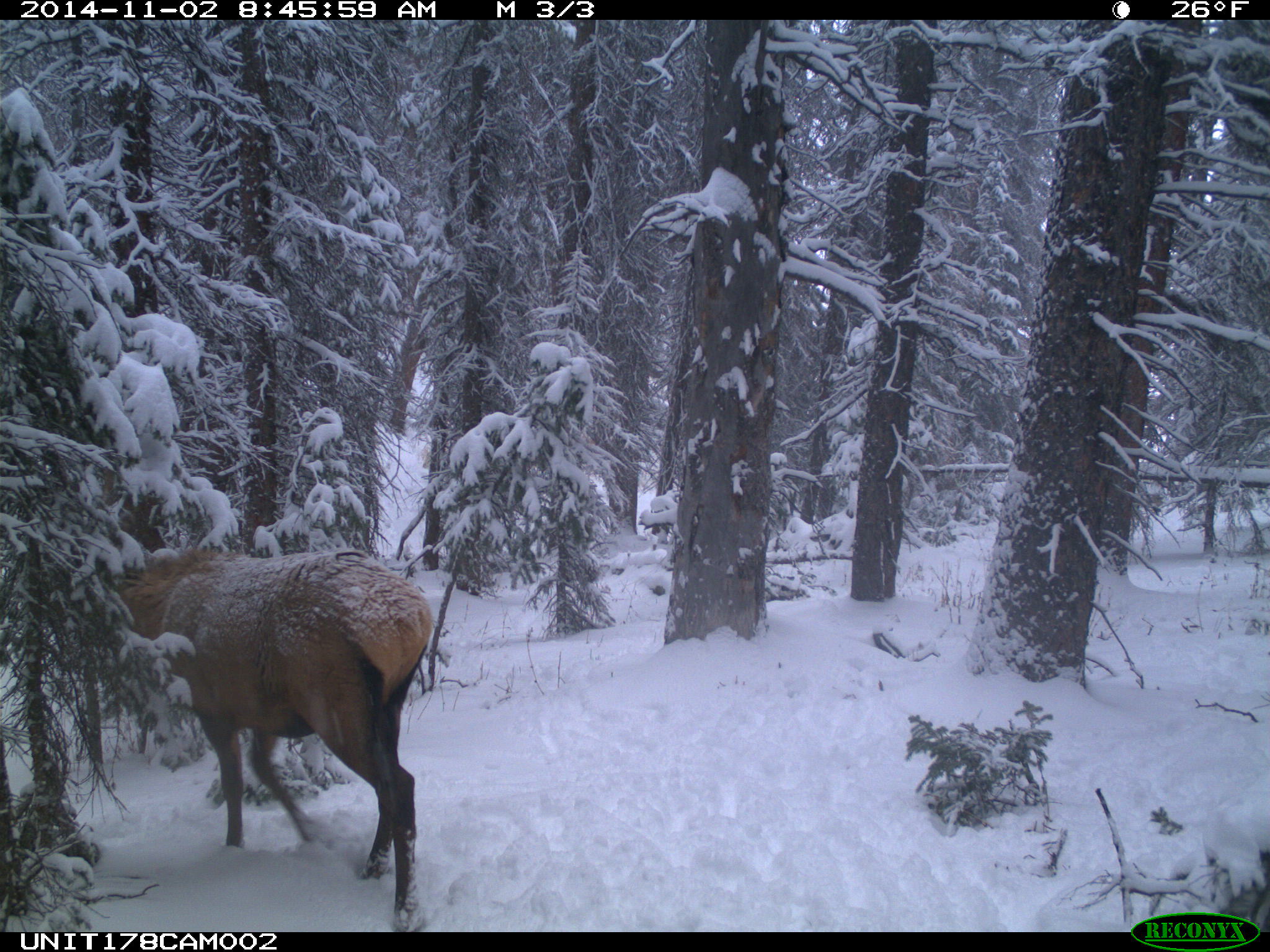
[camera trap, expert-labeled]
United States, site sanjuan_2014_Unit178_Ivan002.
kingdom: Animalia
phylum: Chordata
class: Mammalia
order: Artiodactyla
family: Cervidae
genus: Cervus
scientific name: Cervus elaphus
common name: red deer